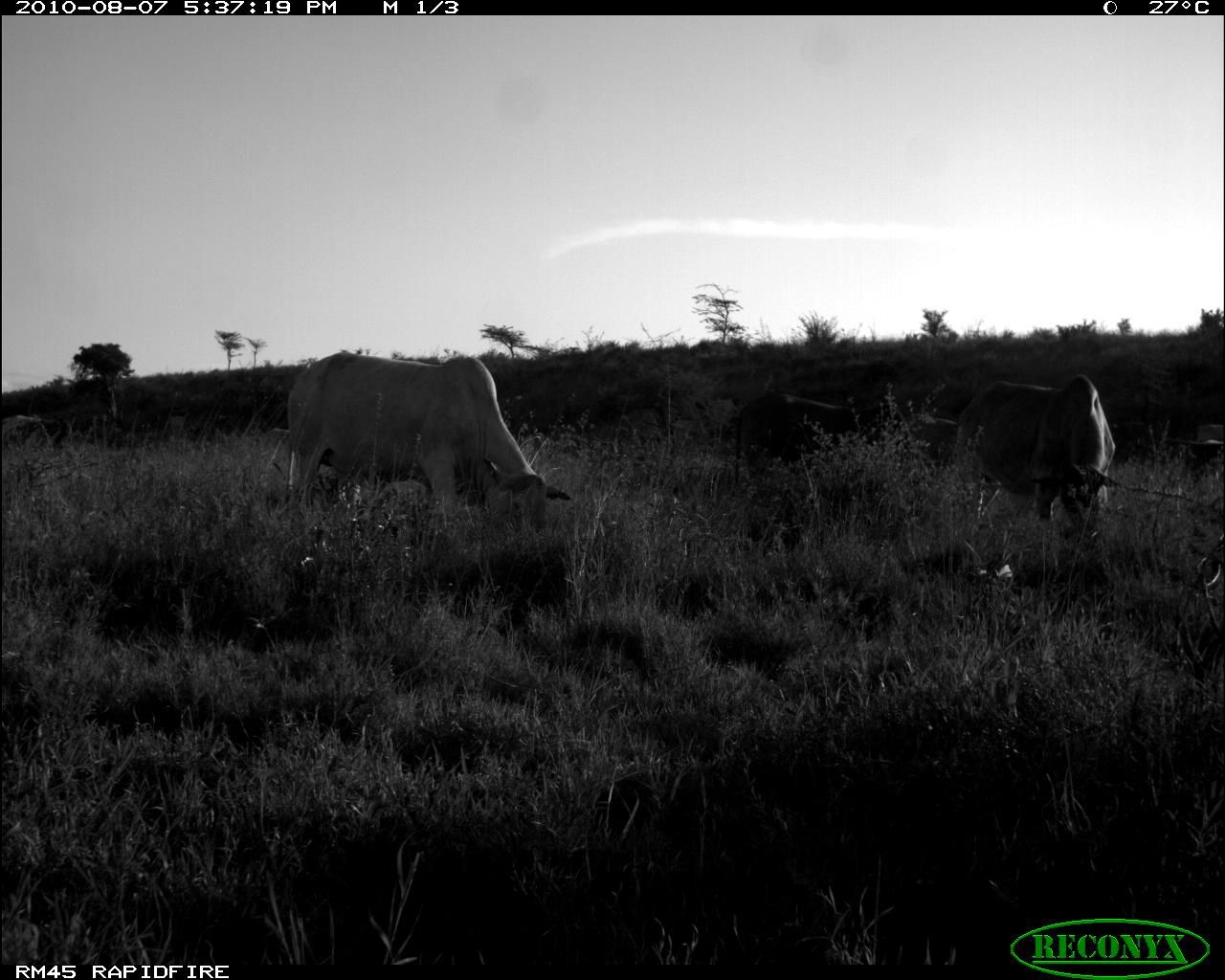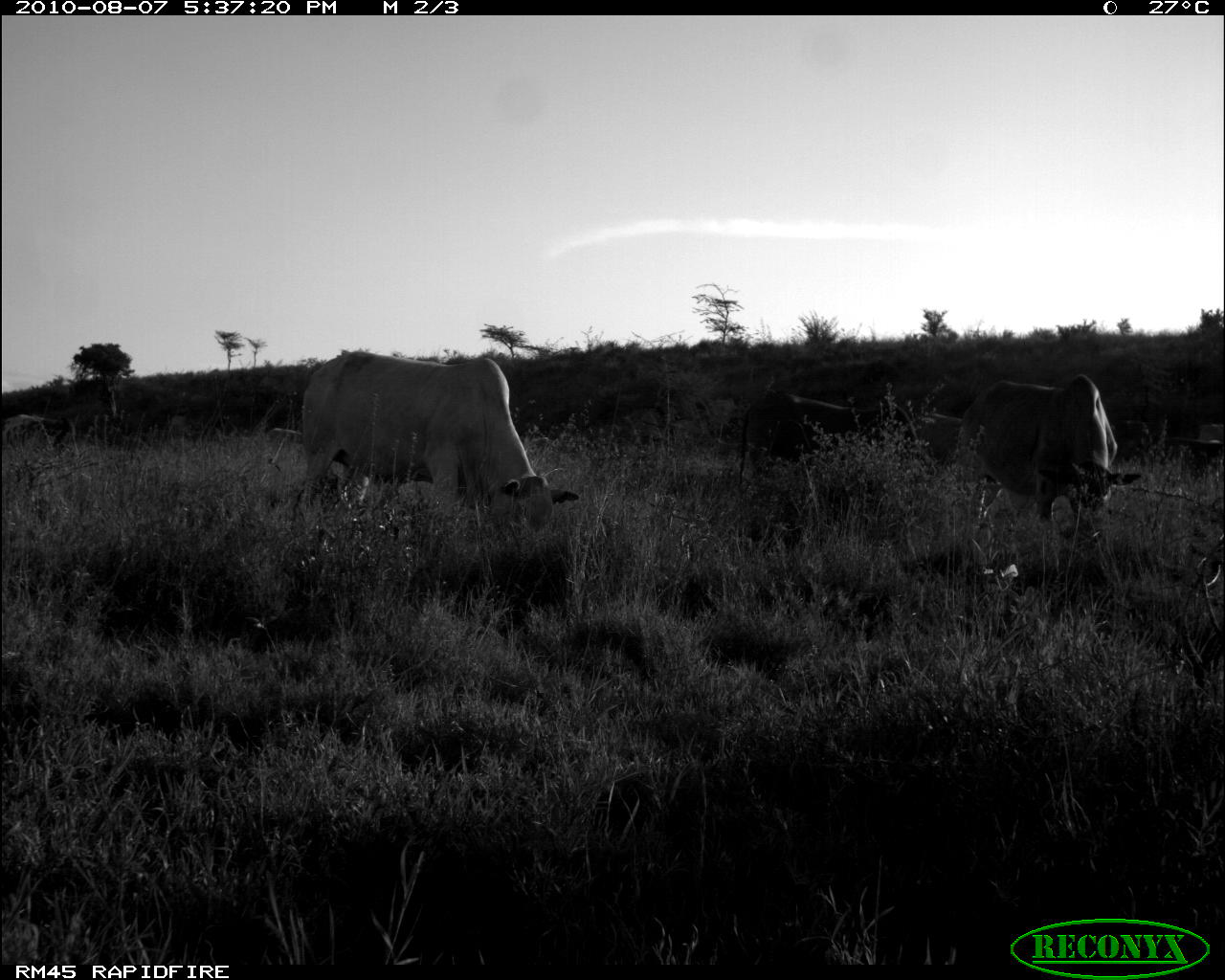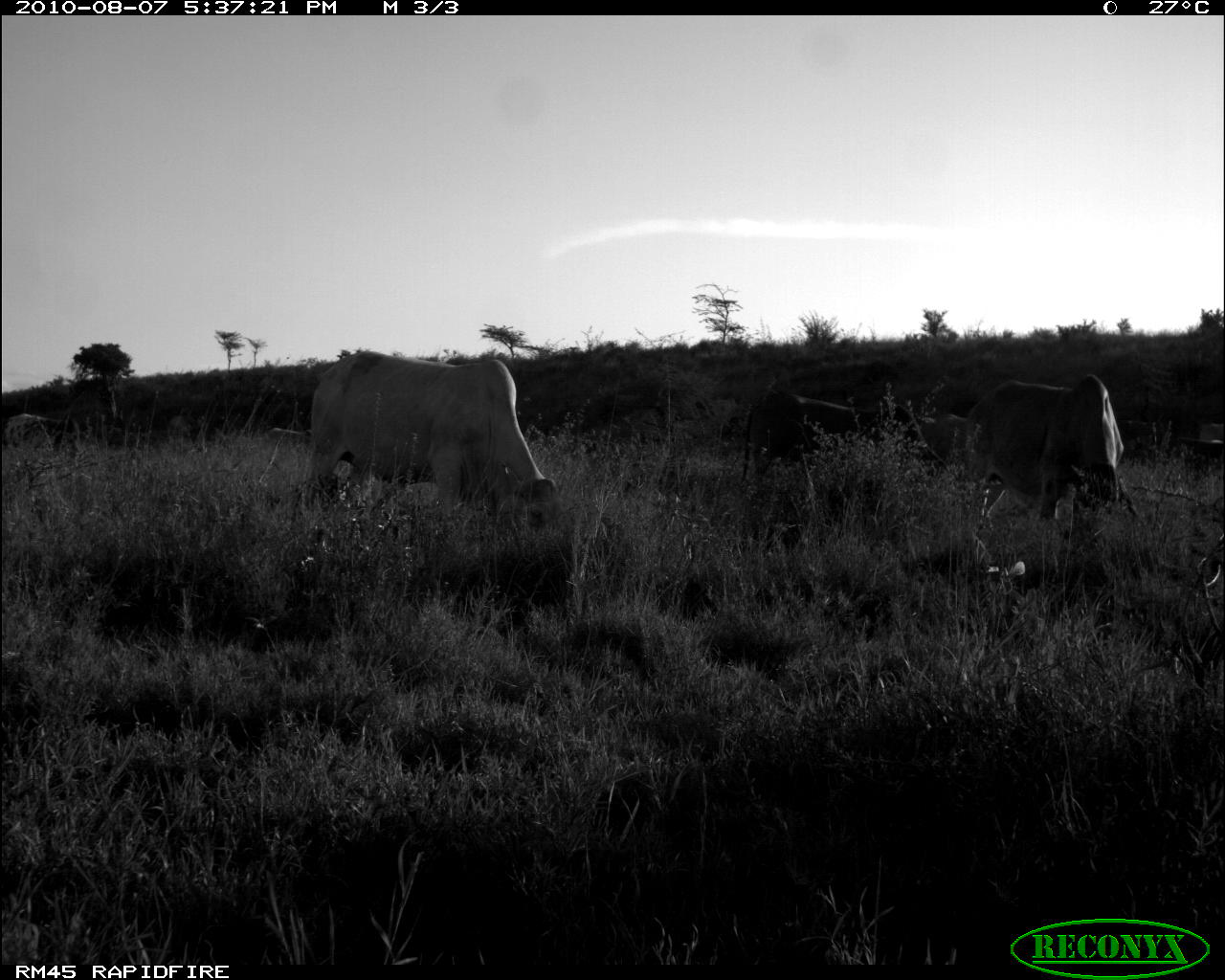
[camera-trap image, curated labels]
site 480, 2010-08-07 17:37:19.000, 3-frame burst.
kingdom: Animalia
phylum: Chordata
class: Mammalia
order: Artiodactyla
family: Bovidae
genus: Bos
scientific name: Bos taurus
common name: domestic cattle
Bos taurus (domestic cattle), count 6.